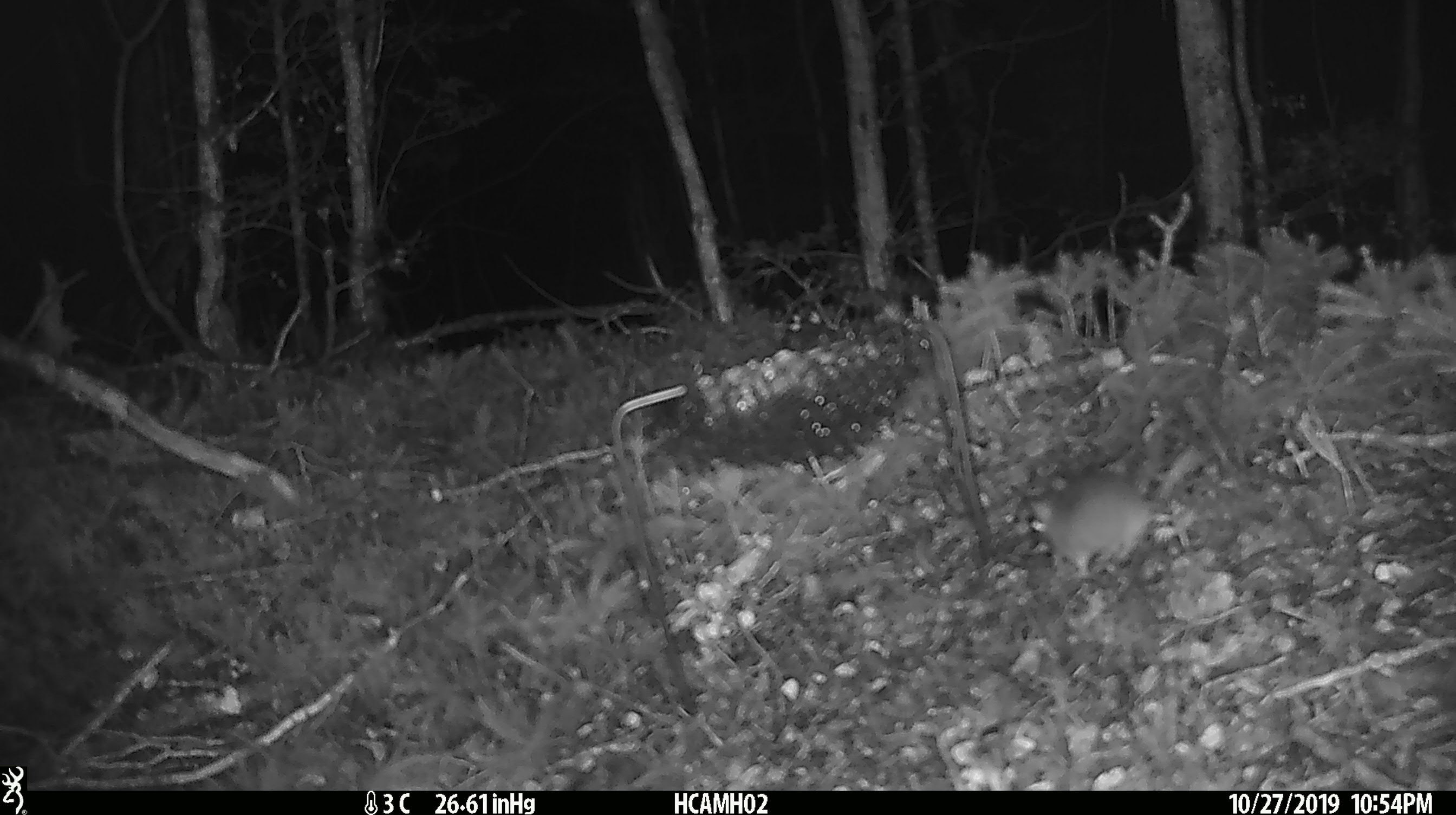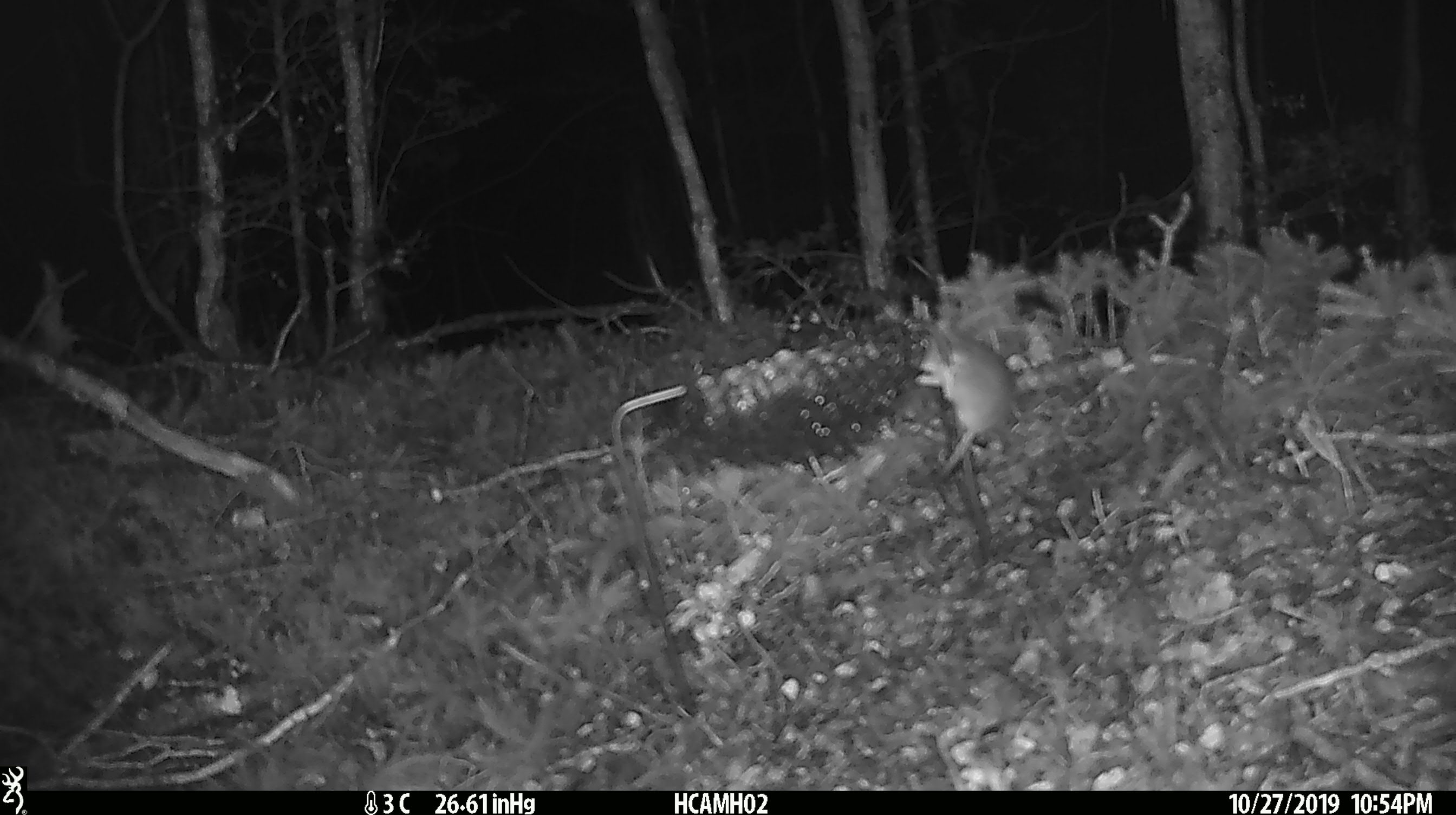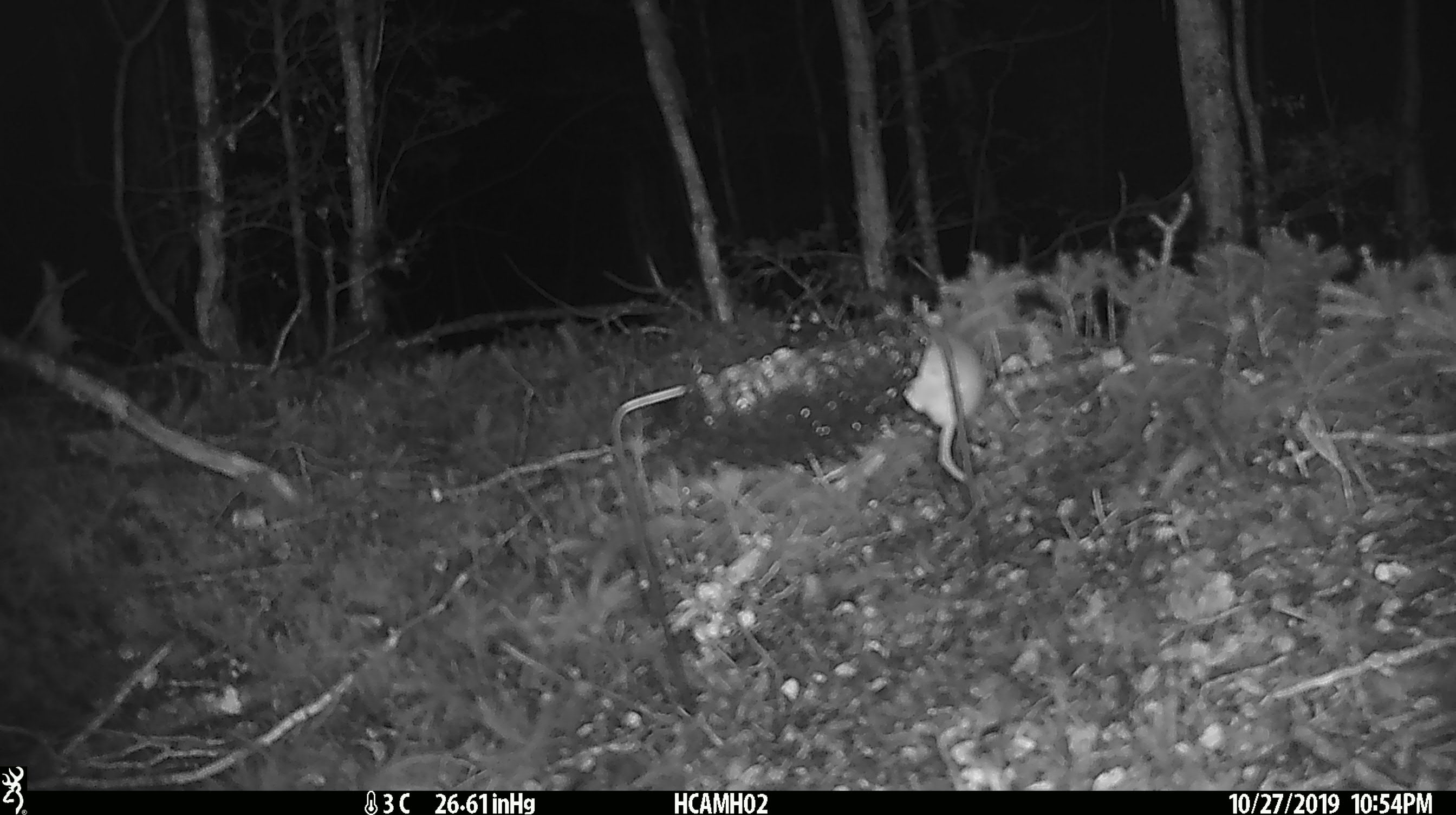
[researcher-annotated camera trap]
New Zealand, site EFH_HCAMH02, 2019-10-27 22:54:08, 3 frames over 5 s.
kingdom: Animalia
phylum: Chordata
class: Mammalia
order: Rodentia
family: Muridae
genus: Mus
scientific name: Mus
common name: mouse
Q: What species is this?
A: Mouse (Mus).